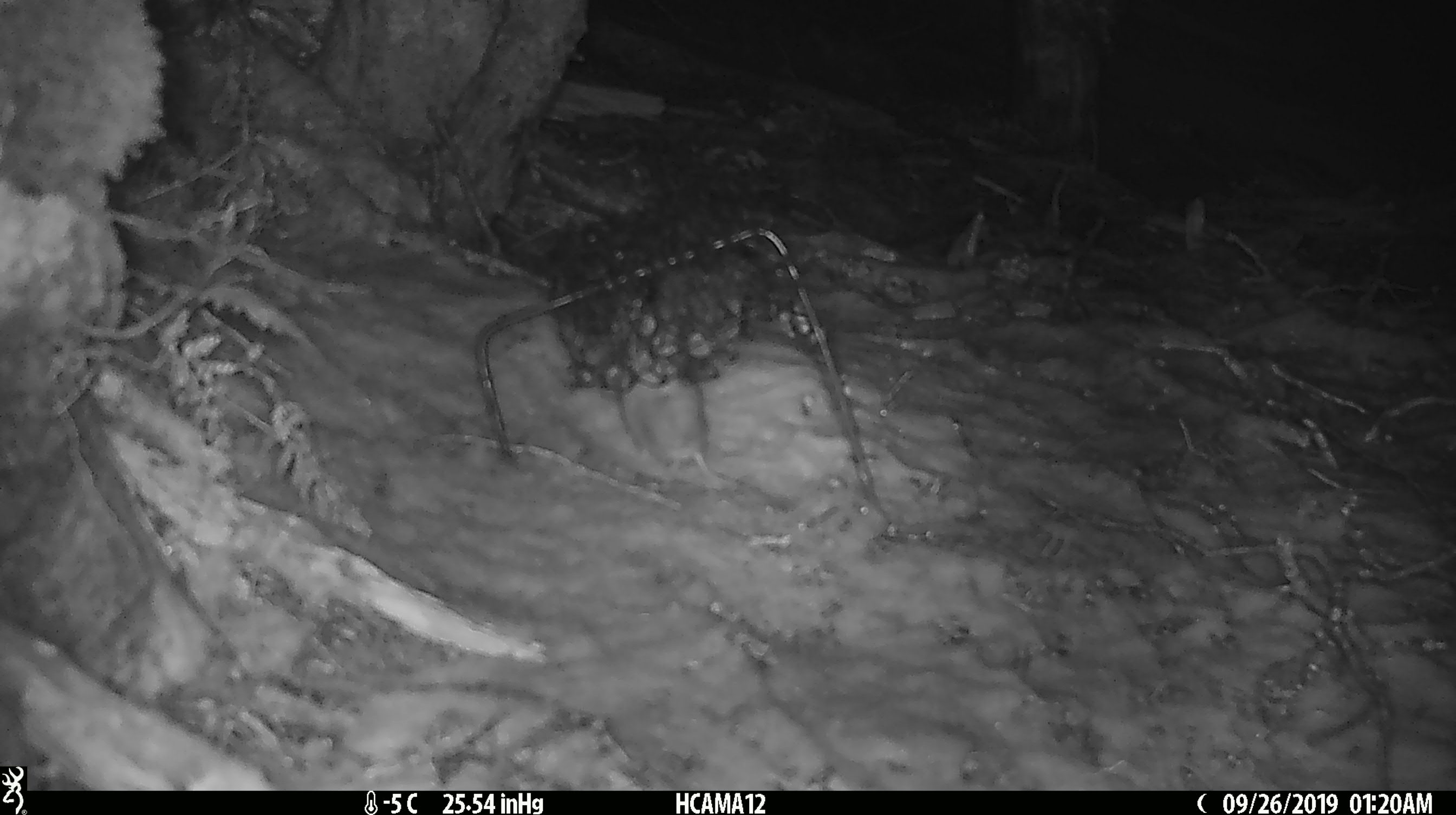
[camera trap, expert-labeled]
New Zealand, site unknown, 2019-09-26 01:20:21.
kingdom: Animalia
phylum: Chordata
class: Mammalia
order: Rodentia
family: Muridae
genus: Mus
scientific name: Mus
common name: mouse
Mouse (Mus).